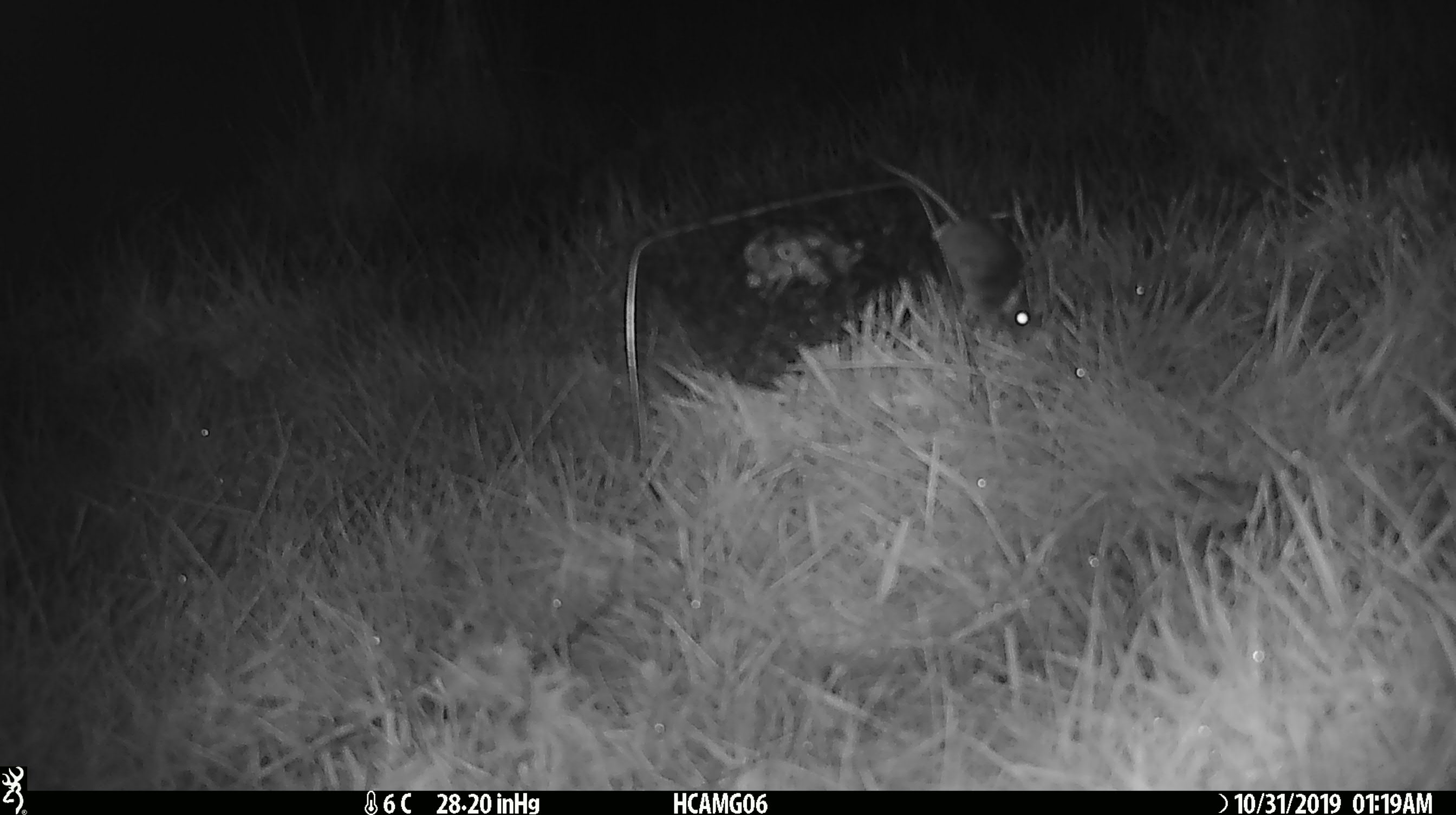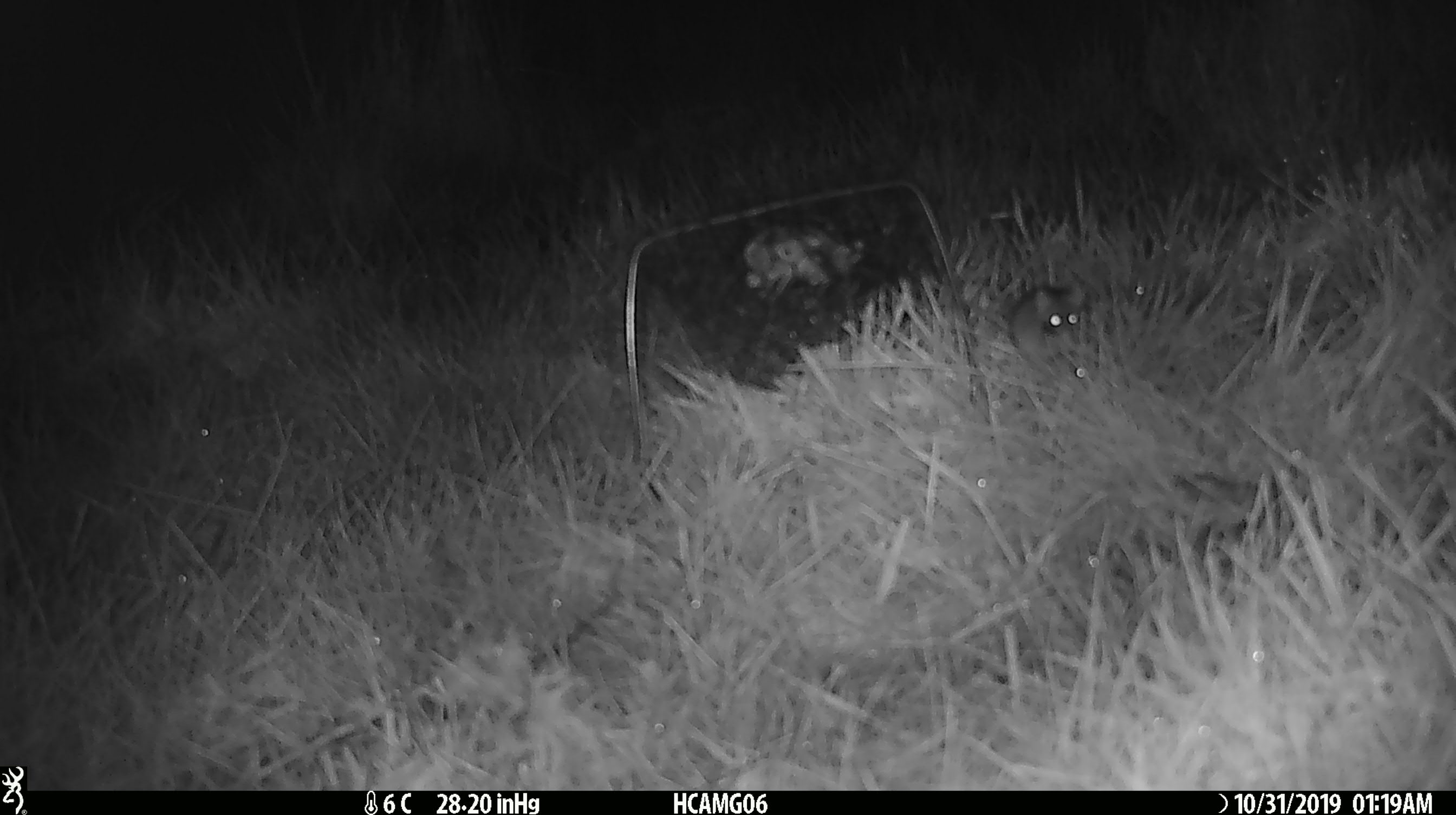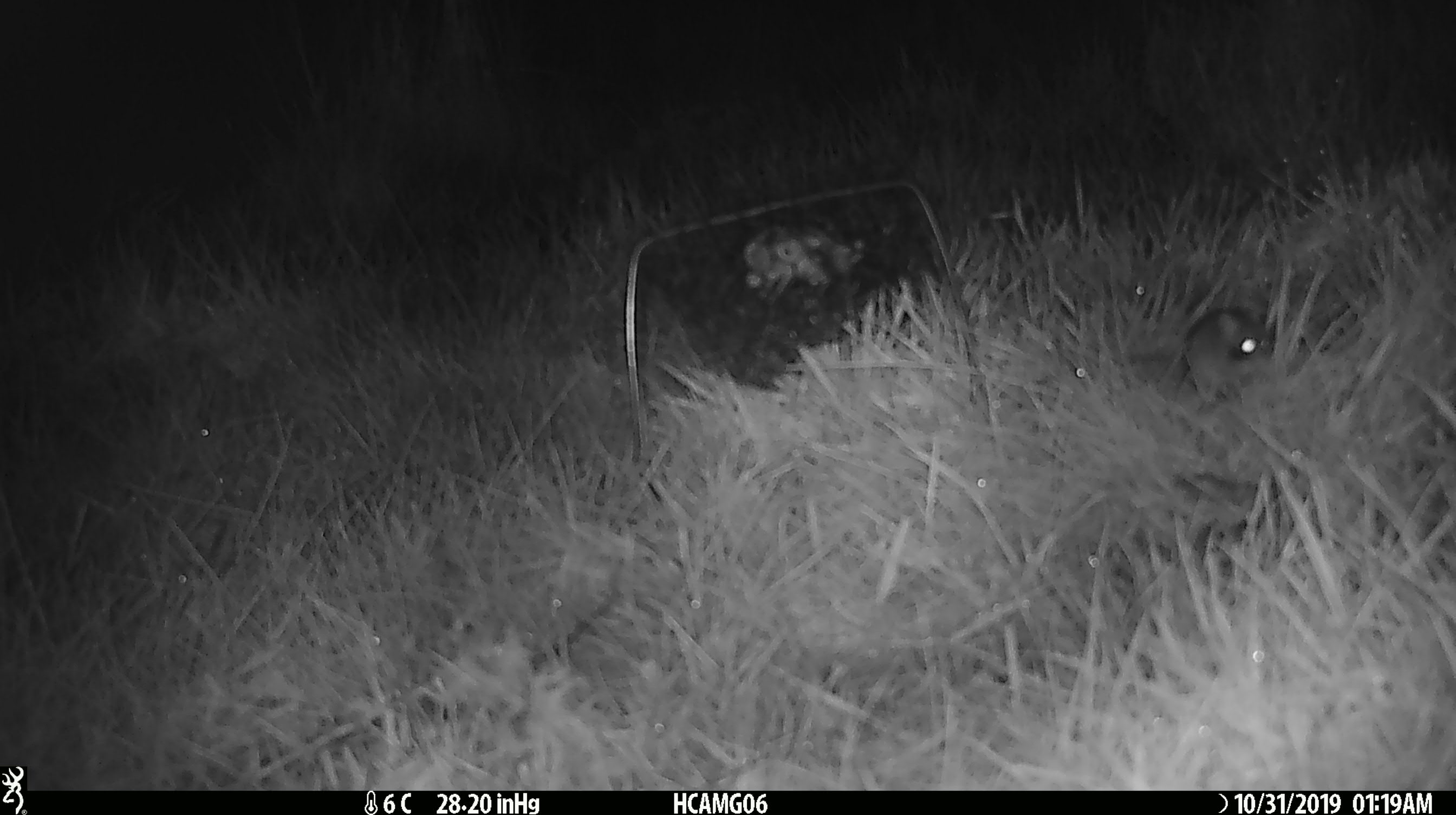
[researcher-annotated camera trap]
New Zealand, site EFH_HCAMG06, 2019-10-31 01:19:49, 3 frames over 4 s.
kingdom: Animalia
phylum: Chordata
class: Mammalia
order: Rodentia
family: Muridae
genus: Mus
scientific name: Mus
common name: mouse